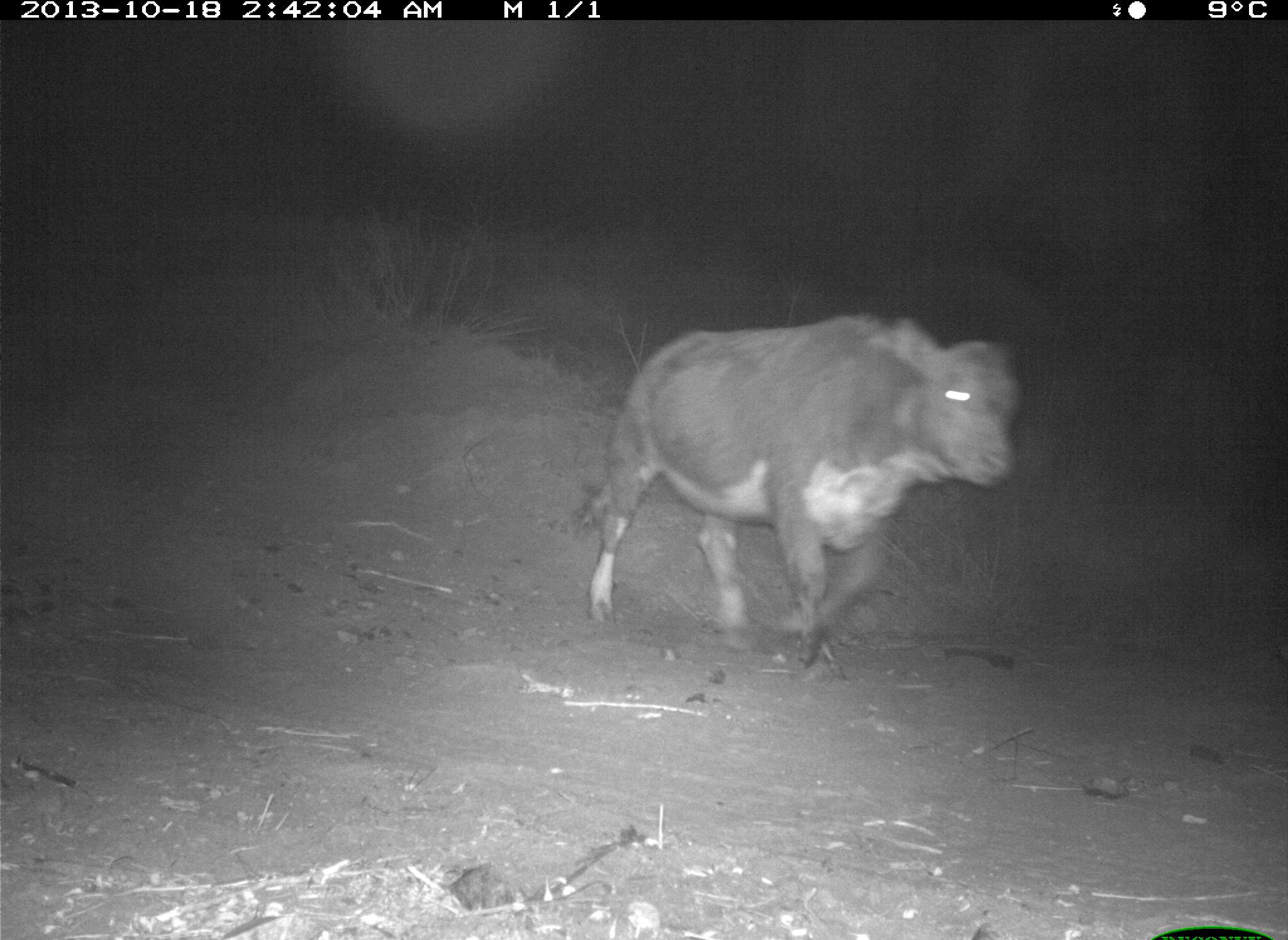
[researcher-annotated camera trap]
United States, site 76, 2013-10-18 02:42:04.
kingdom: Animalia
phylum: Chordata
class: Mammalia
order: Artiodactyla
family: Bovidae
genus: Bos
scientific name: Bos taurus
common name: cow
Cow (Bos taurus).